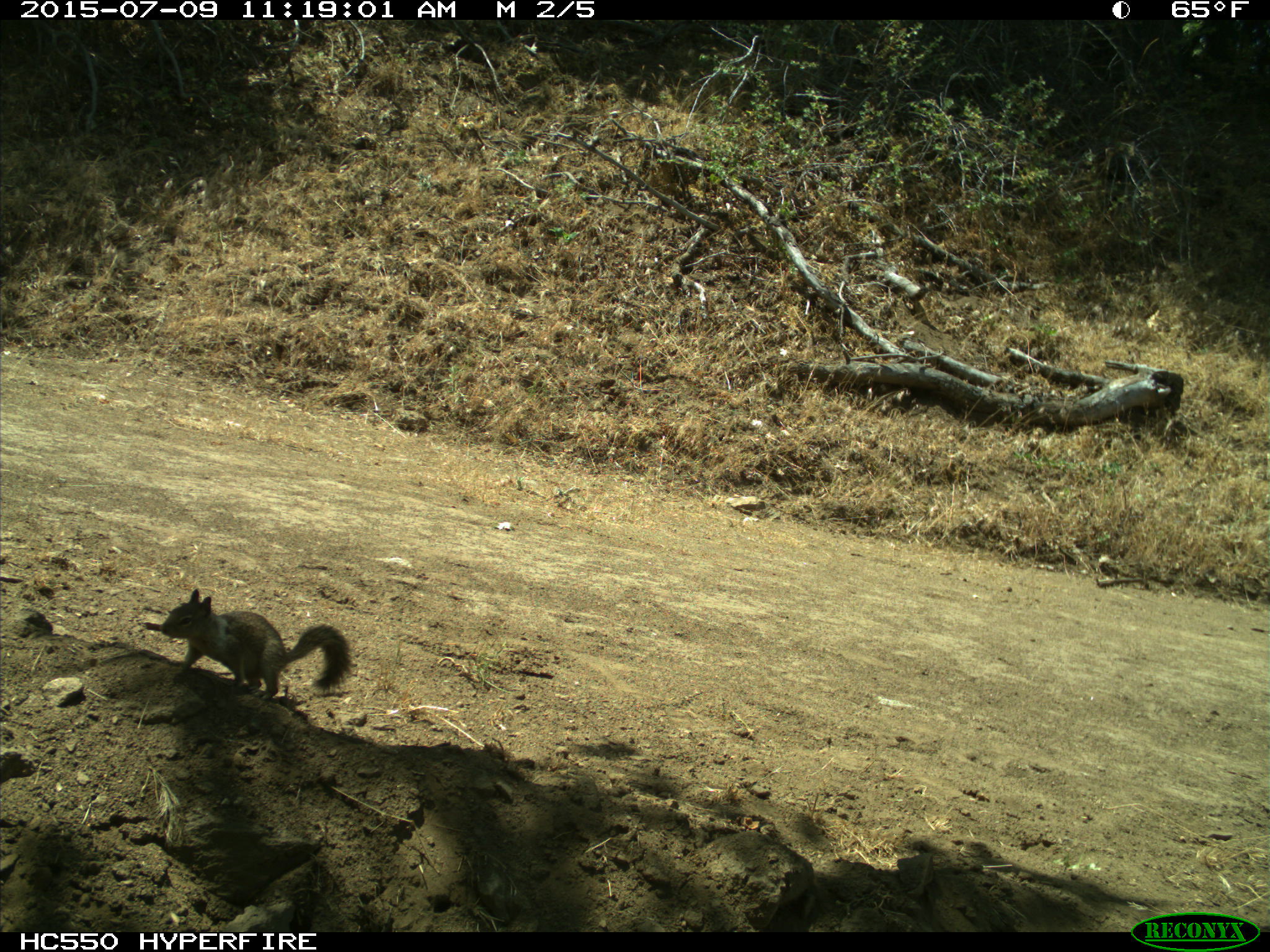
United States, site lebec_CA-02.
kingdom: Animalia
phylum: Chordata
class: Mammalia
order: Rodentia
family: Sciuridae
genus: Otospermophilus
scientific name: Otospermophilus beecheyi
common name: california ground squirrel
Otospermophilus beecheyi (california ground squirrel).